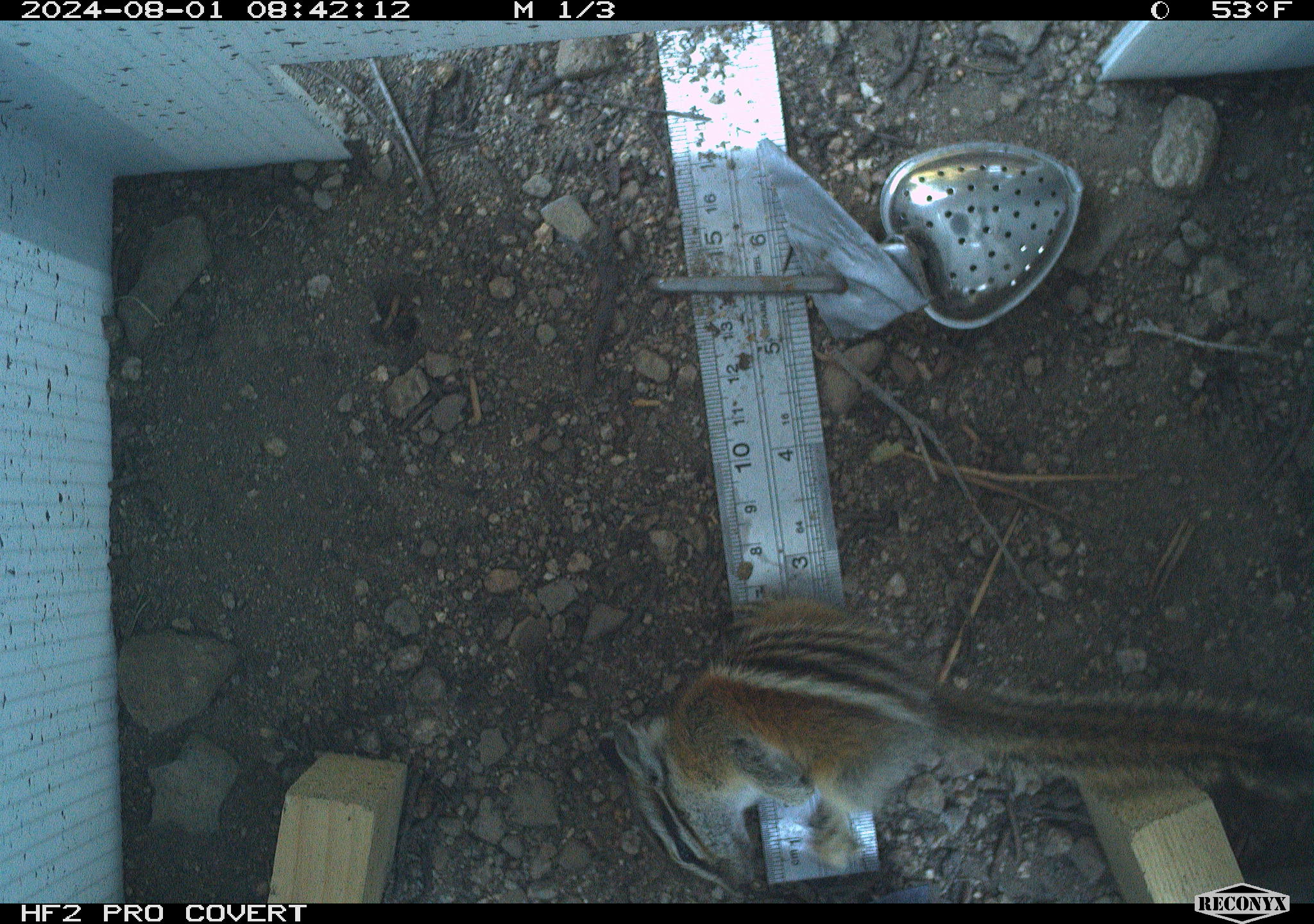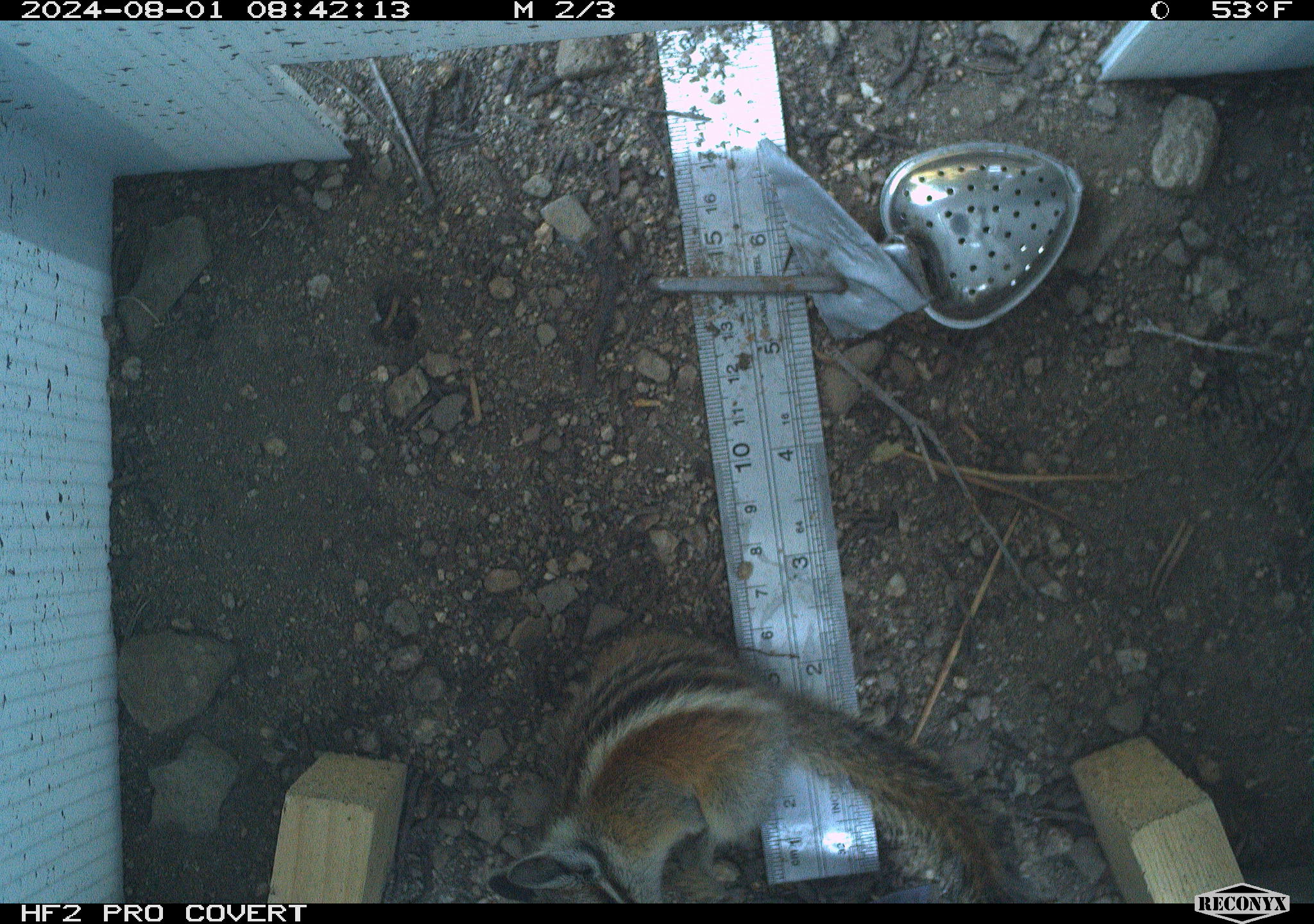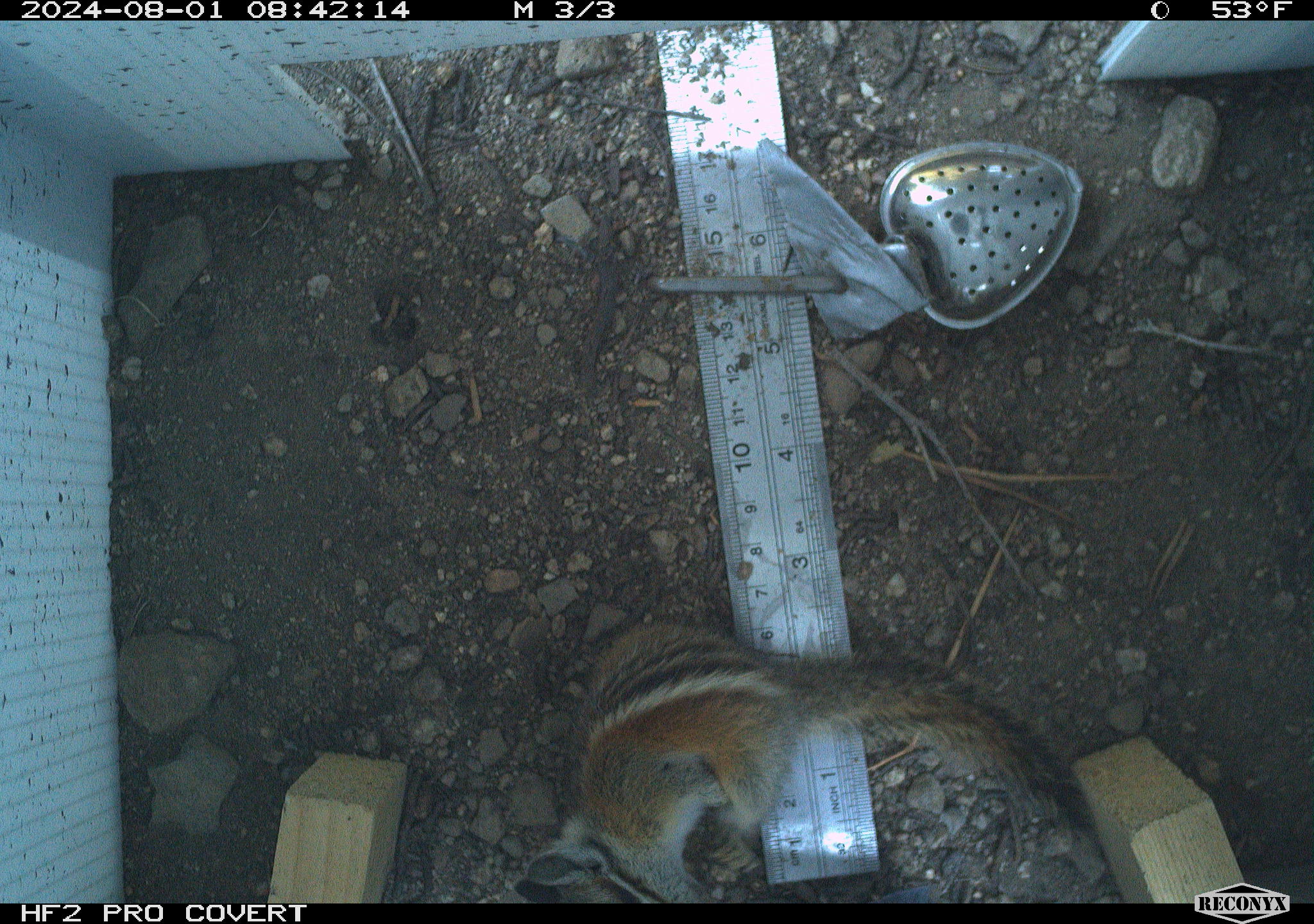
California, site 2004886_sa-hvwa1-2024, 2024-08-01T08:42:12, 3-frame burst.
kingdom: Animalia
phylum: Chordata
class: Mammalia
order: Rodentia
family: Sciuridae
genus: Neotamias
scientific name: Neotamias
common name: western chipmunks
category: neotamias species